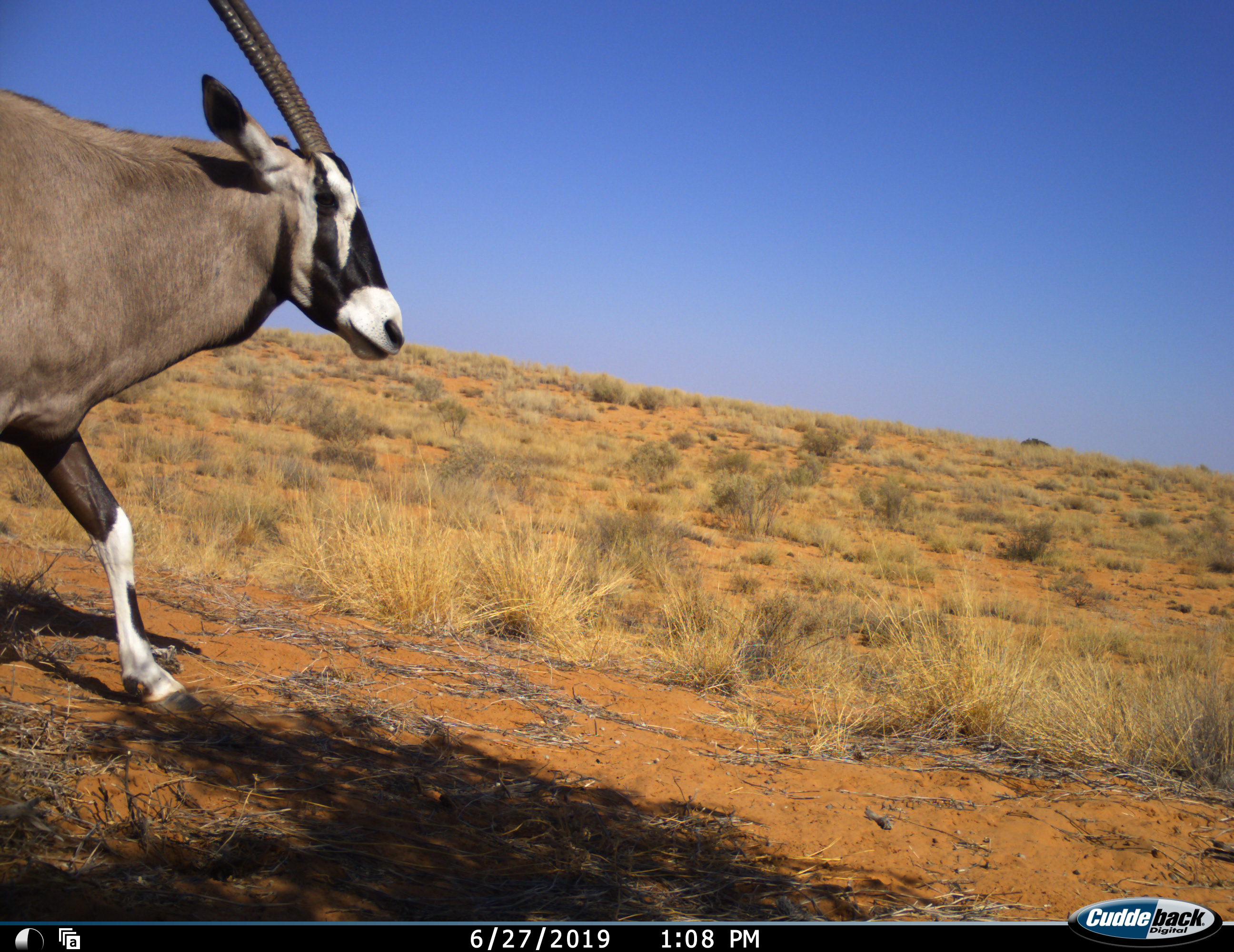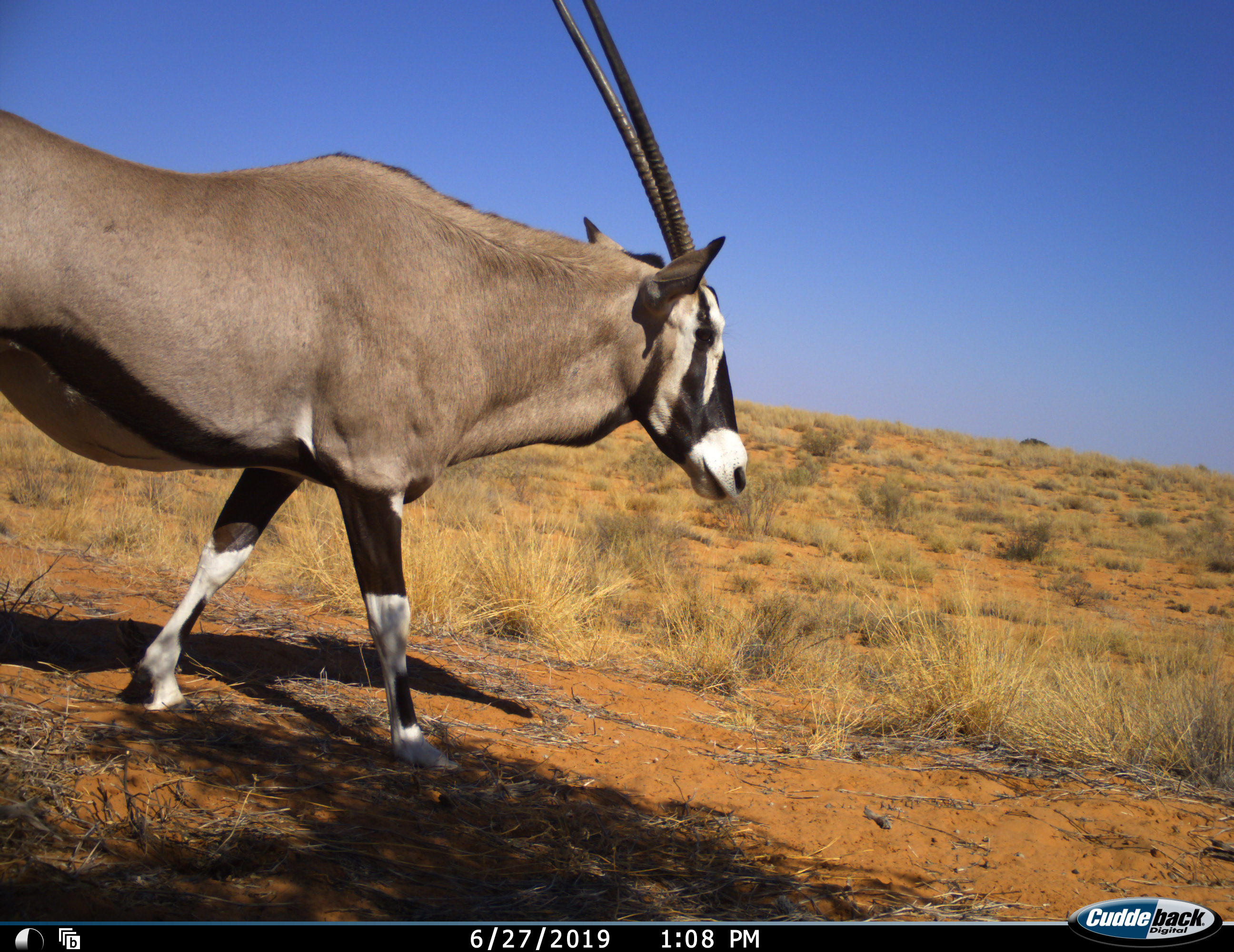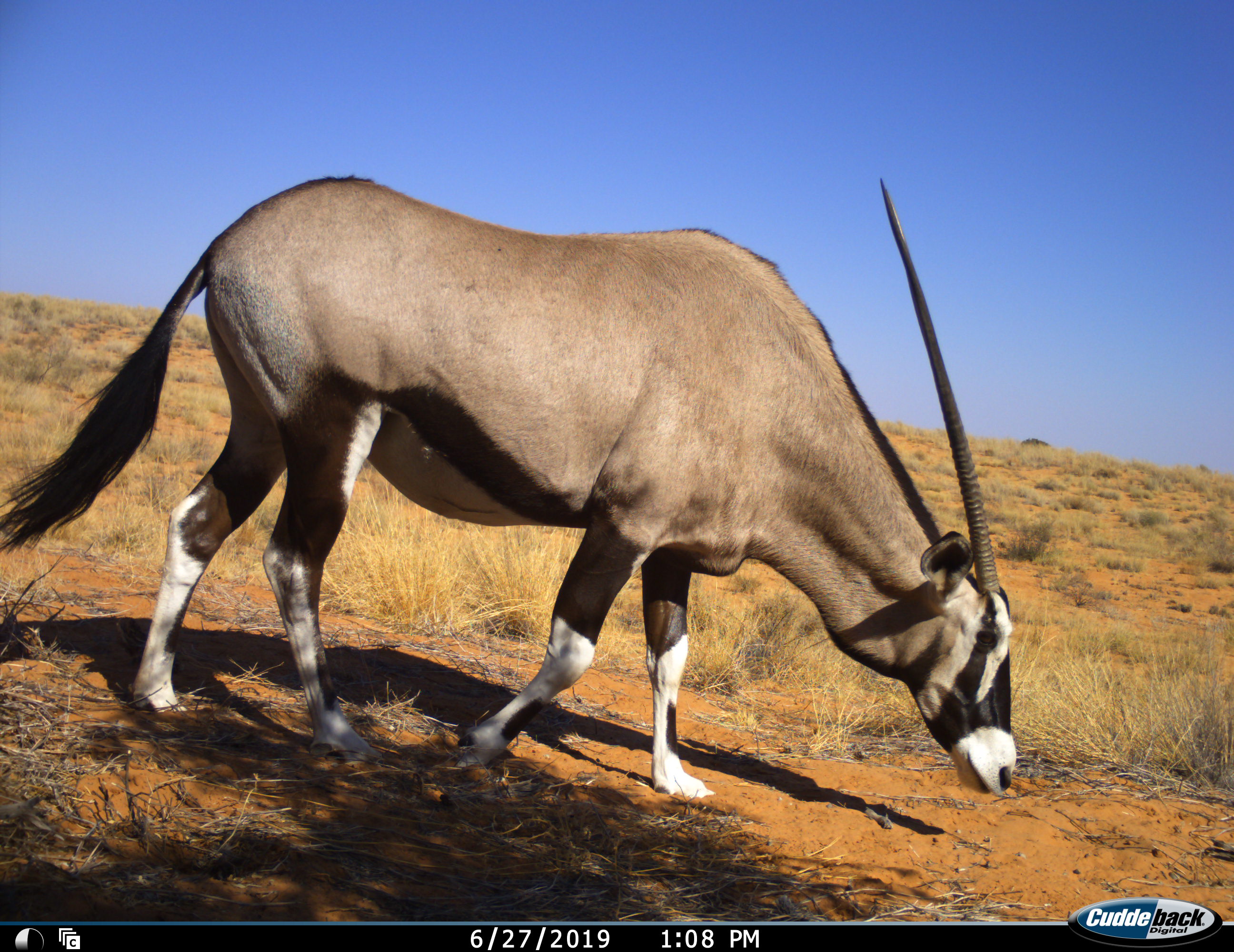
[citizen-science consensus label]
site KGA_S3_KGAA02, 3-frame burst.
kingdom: Animalia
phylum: Chordata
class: Mammalia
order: Artiodactyla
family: Bovidae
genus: Oryx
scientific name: Oryx gazella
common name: gemsbok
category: oryx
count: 1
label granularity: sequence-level